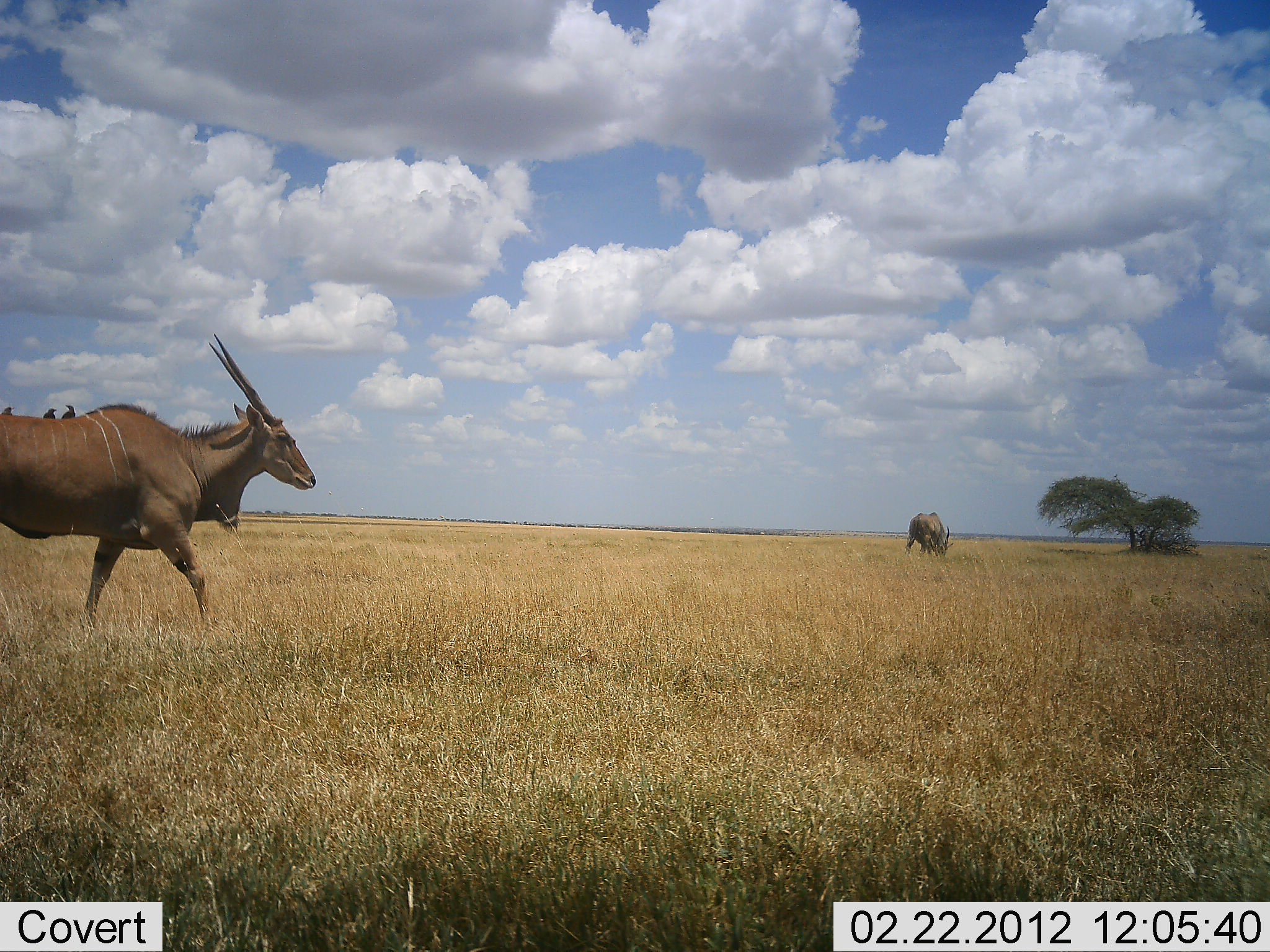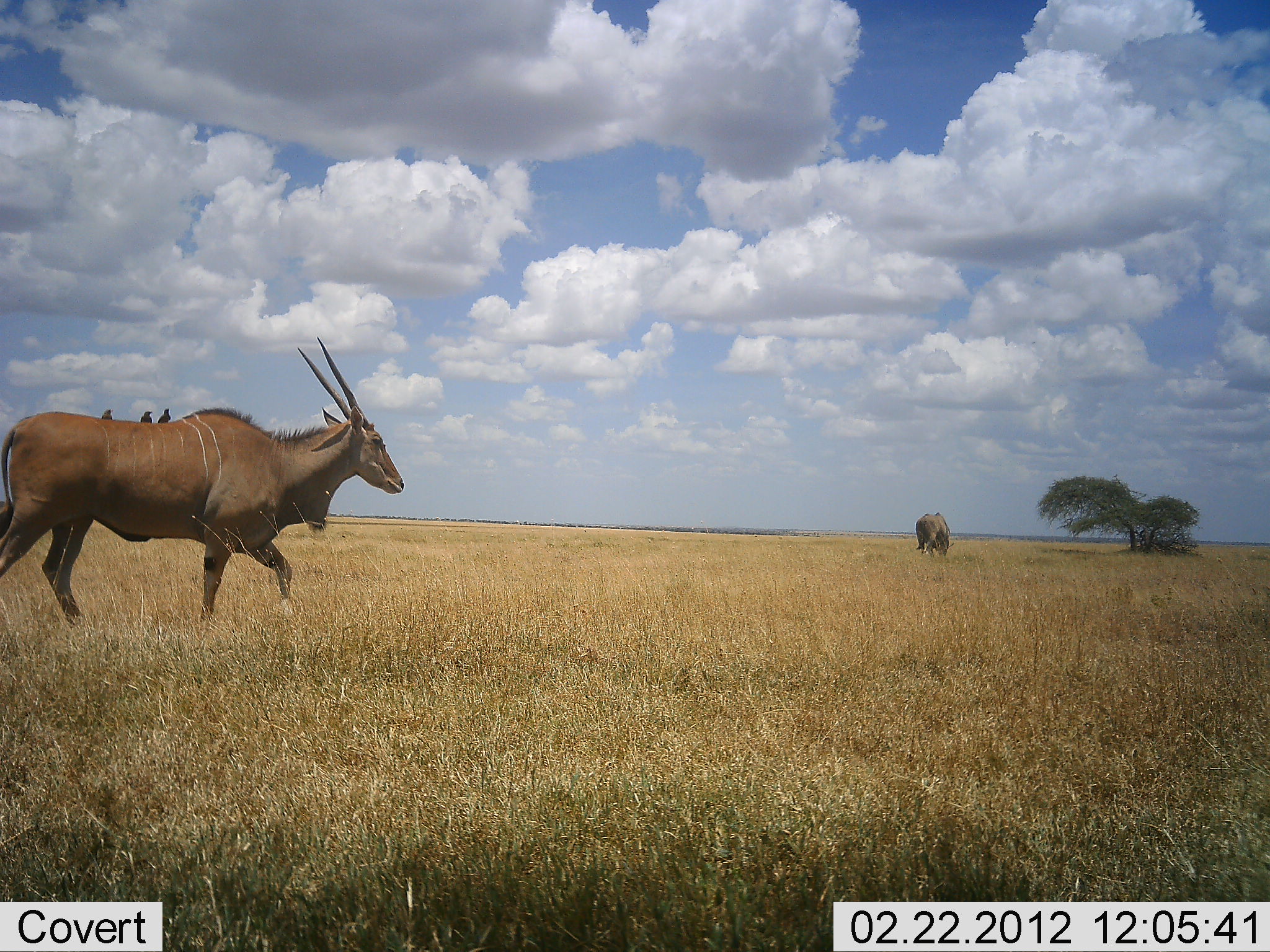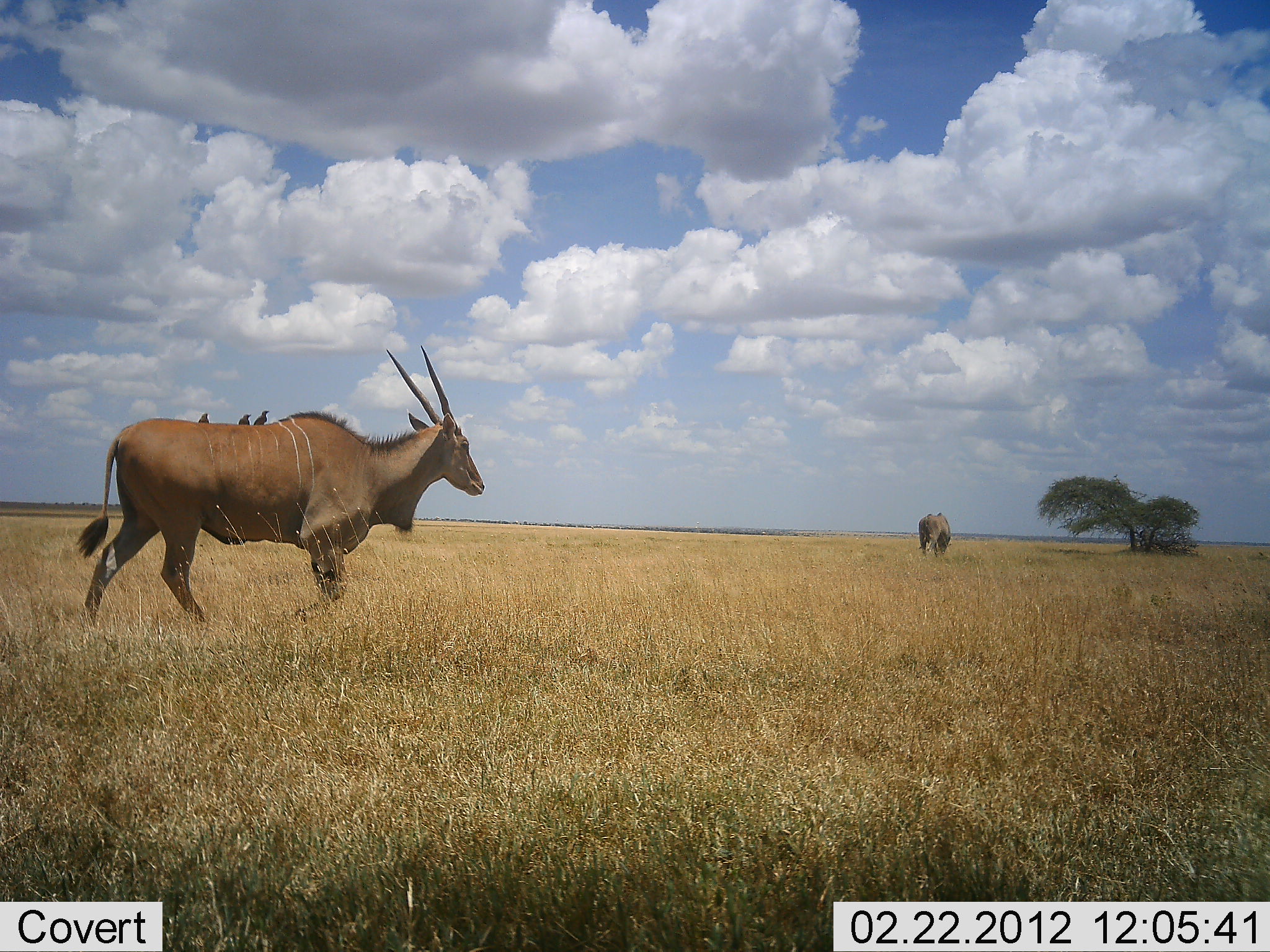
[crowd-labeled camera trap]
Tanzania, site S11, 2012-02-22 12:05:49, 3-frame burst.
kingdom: Animalia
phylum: Chordata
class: Mammalia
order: Artiodactyla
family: Bovidae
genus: Tragelaphus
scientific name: Tragelaphus oryx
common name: eland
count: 2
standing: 16%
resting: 0%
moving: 95%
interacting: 0%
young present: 0%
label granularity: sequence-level